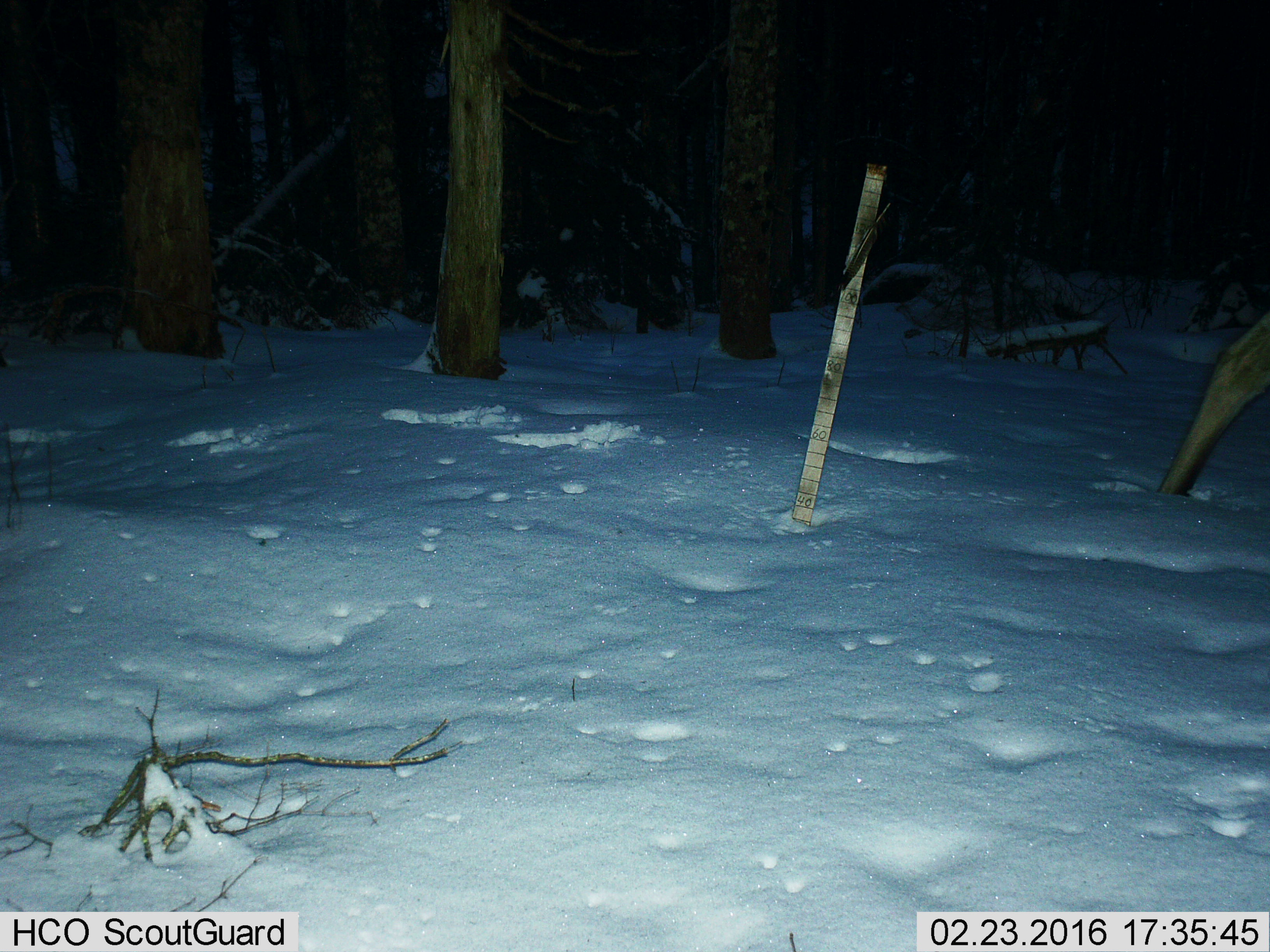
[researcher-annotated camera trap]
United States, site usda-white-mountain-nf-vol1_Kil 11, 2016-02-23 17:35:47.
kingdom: Animalia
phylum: Chordata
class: Mammalia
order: Artiodactyla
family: Cervidae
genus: Alces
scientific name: Alces alces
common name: moose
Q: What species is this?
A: Moose (Alces alces).